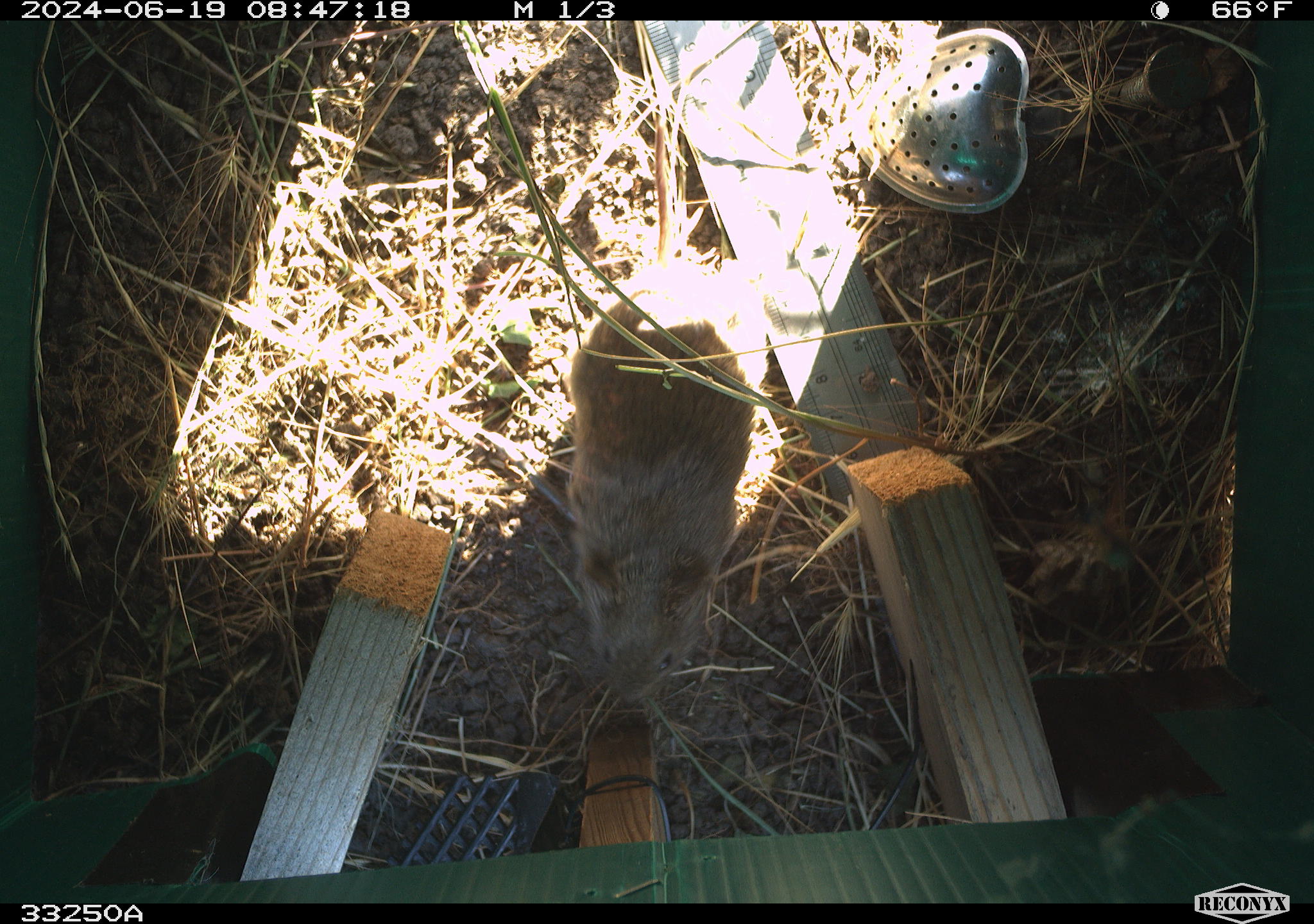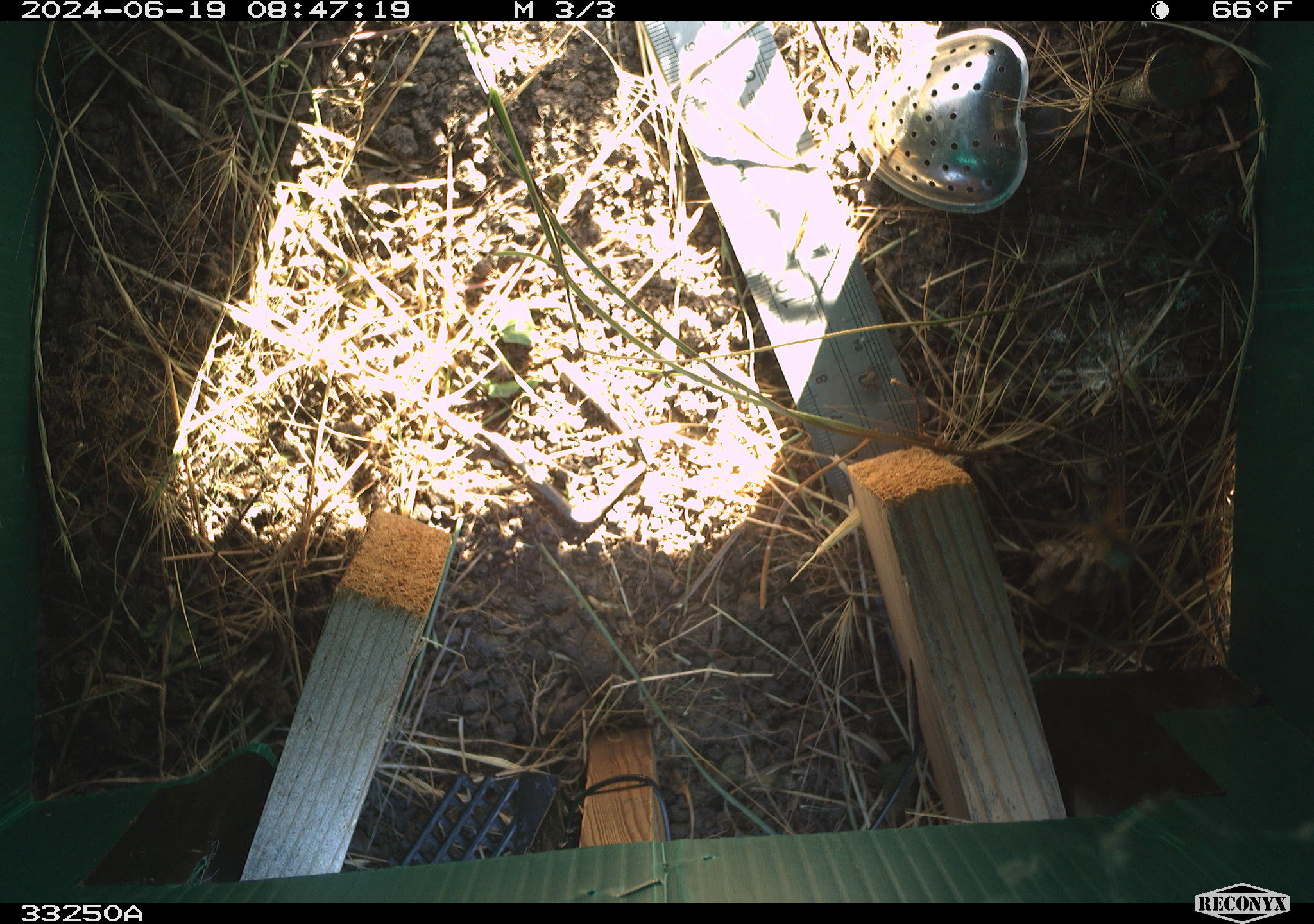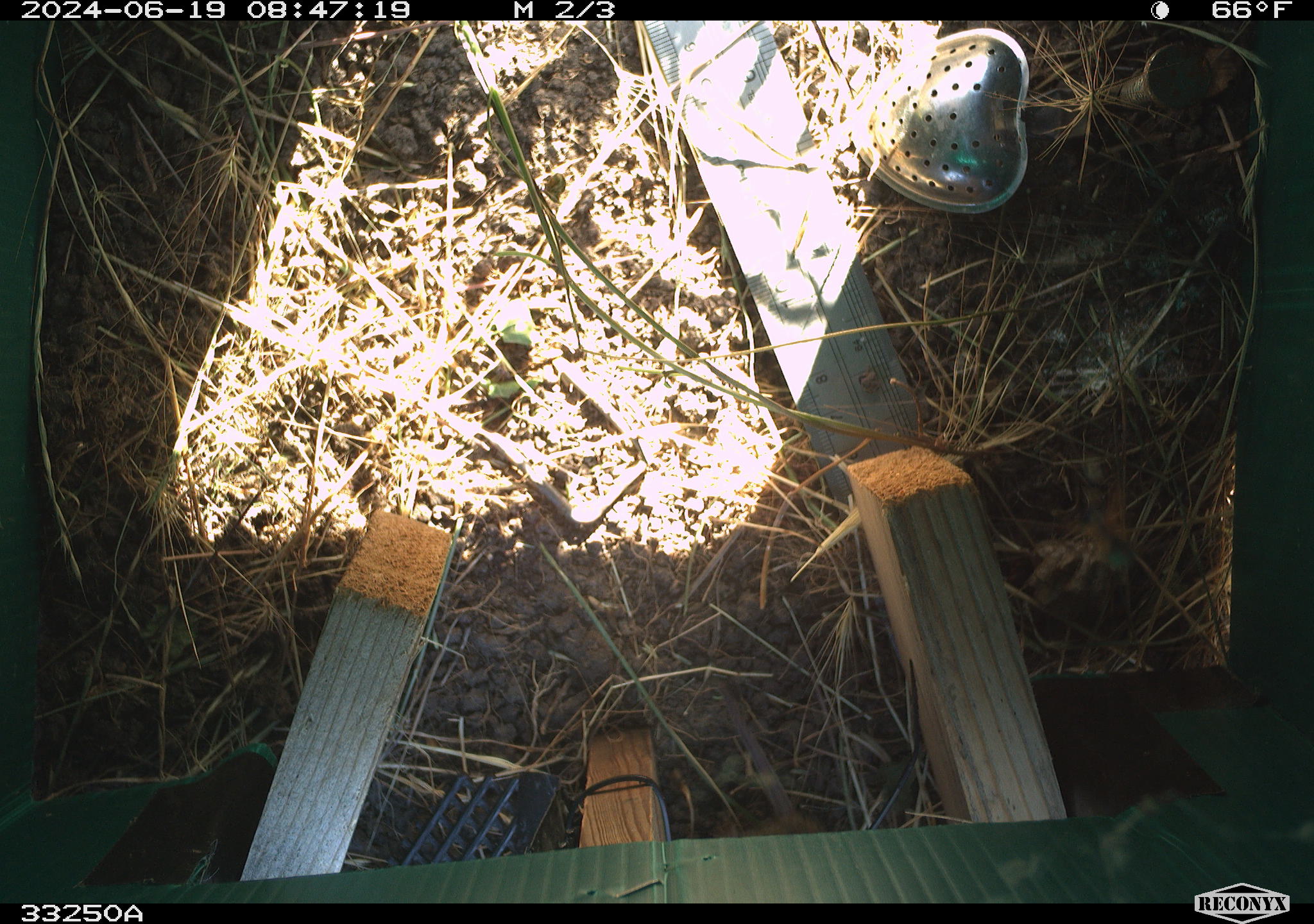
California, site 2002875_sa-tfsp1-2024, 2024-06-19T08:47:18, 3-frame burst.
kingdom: Animalia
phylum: Chordata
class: Mammalia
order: Rodentia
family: Cricetidae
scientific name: Arvicolinae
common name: voles, lemmings, and muskrats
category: arvicolinae subfamily